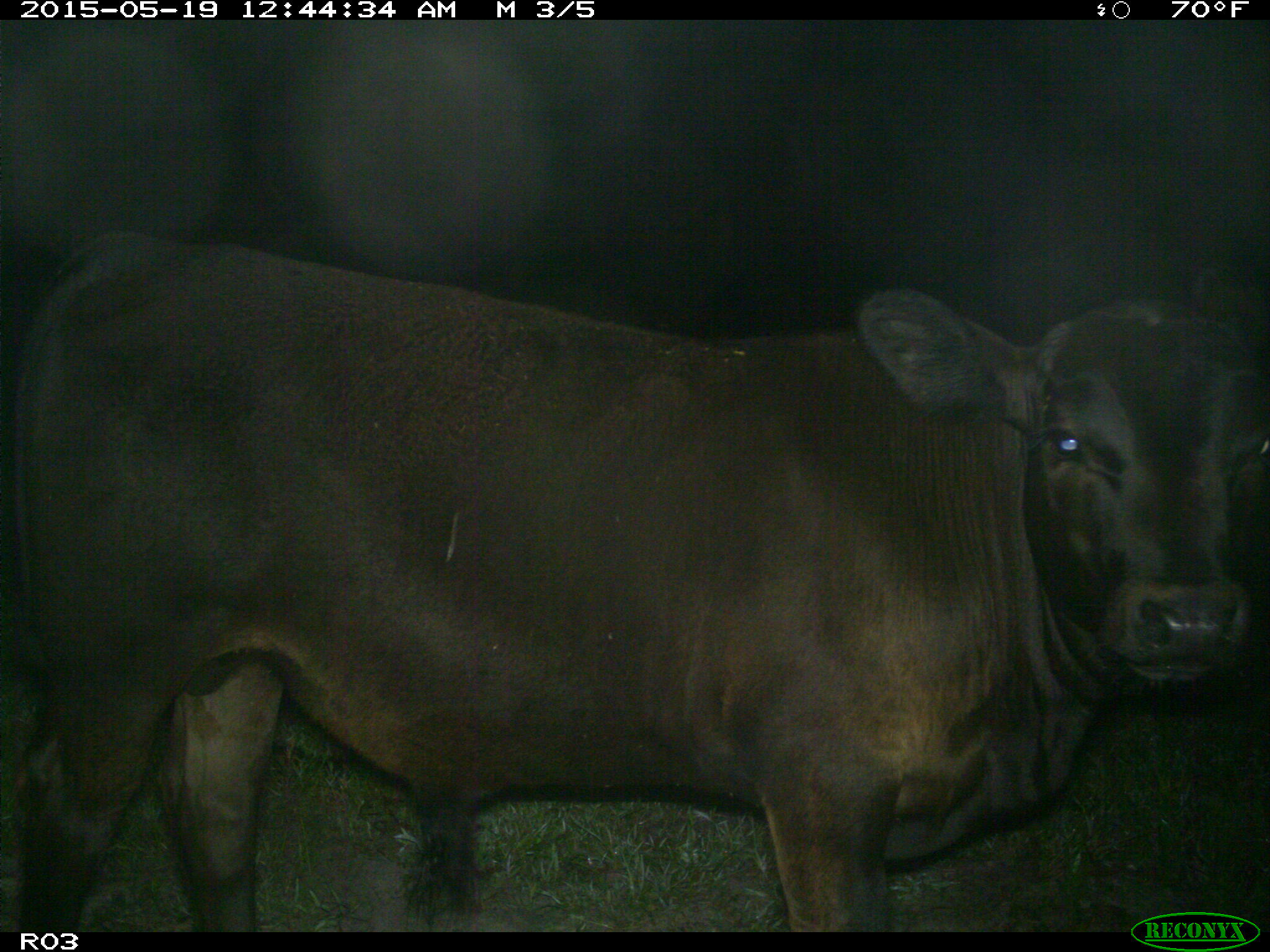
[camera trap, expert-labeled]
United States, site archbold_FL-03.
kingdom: Animalia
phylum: Chordata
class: Mammalia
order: Artiodactyla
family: Bovidae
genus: Bos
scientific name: Bos taurus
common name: domestic cow